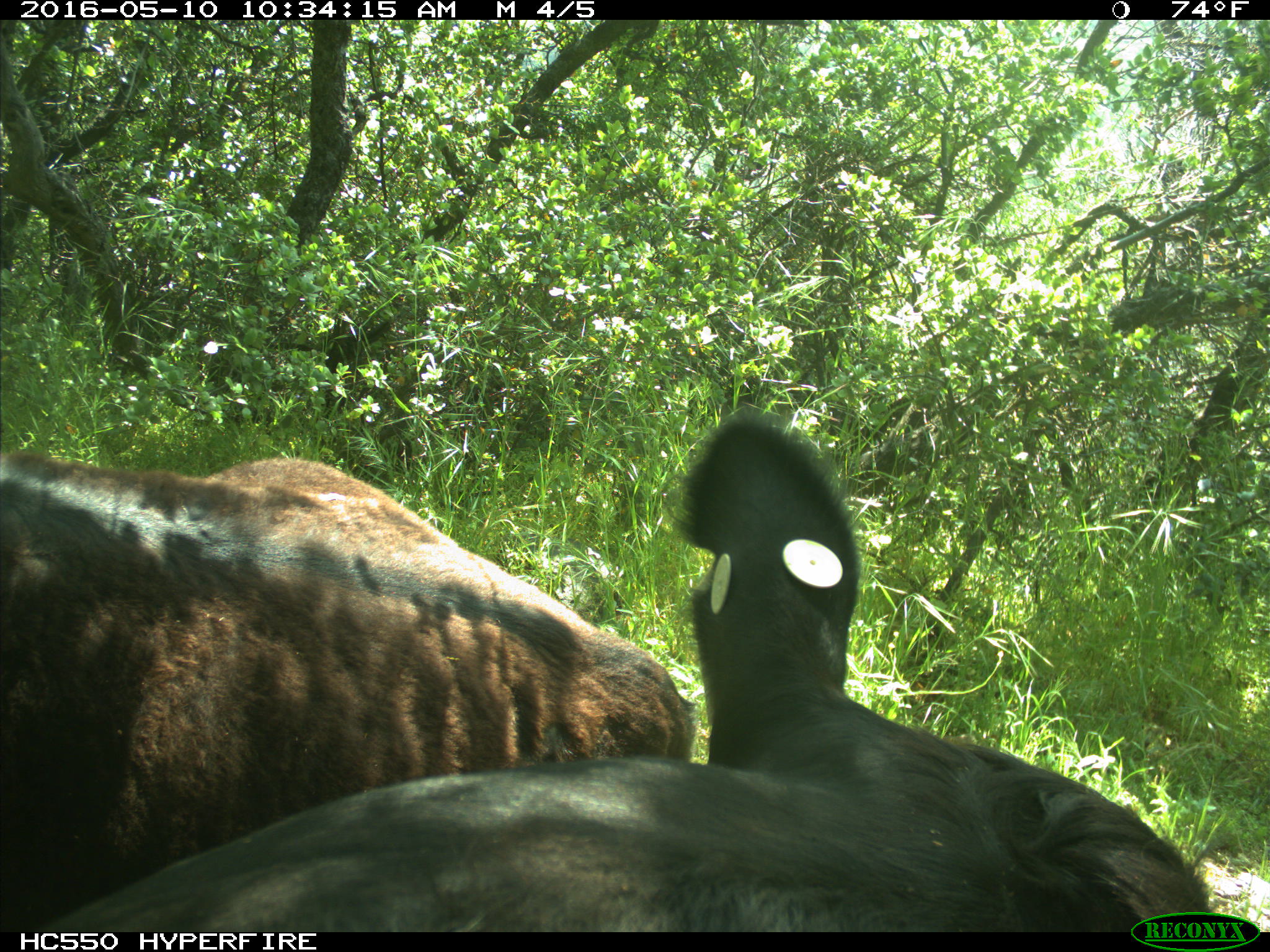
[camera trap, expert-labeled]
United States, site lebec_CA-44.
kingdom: Animalia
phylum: Chordata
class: Mammalia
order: Artiodactyla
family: Bovidae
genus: Bos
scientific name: Bos taurus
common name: domestic cow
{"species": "Bos taurus (domestic cow)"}